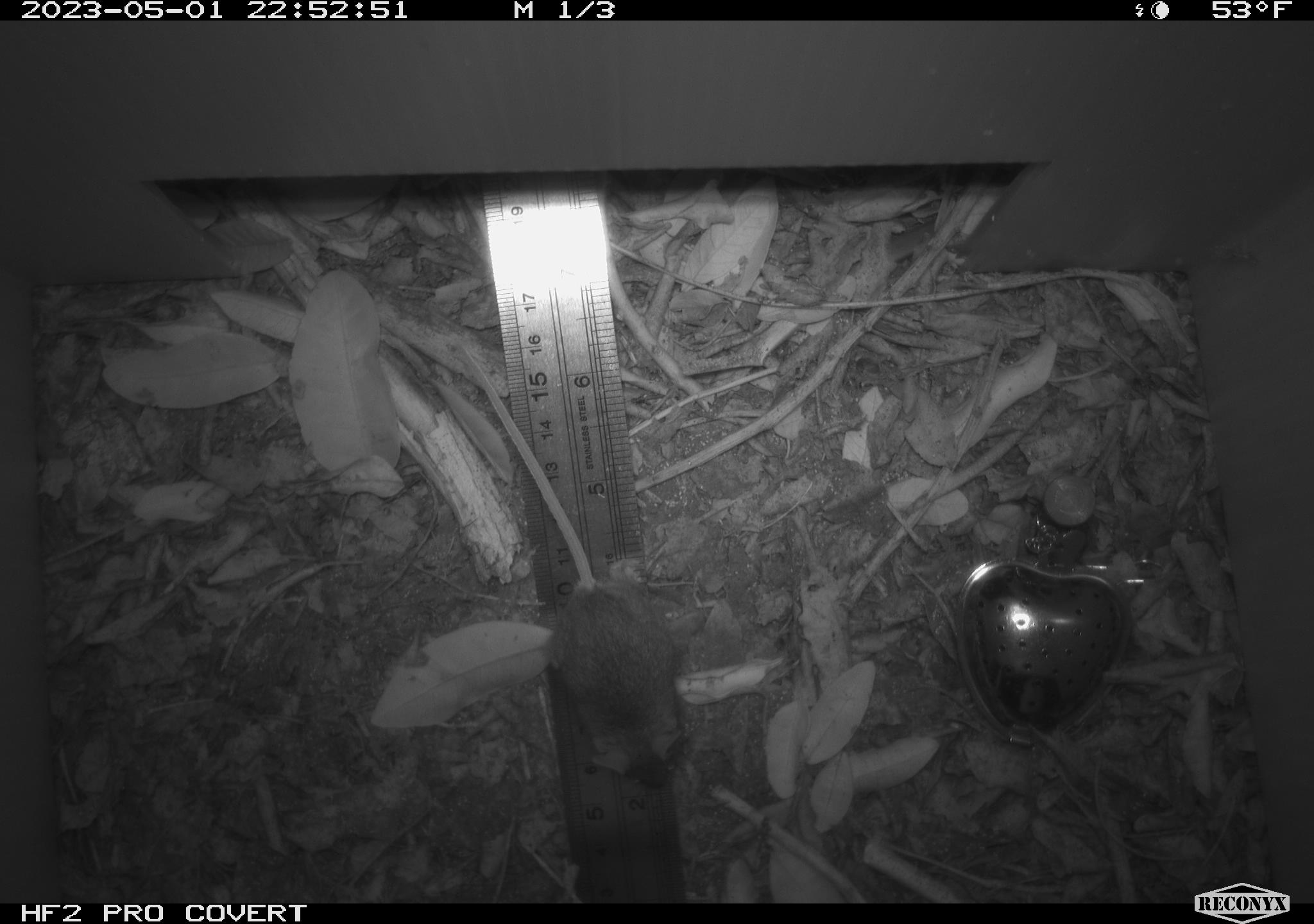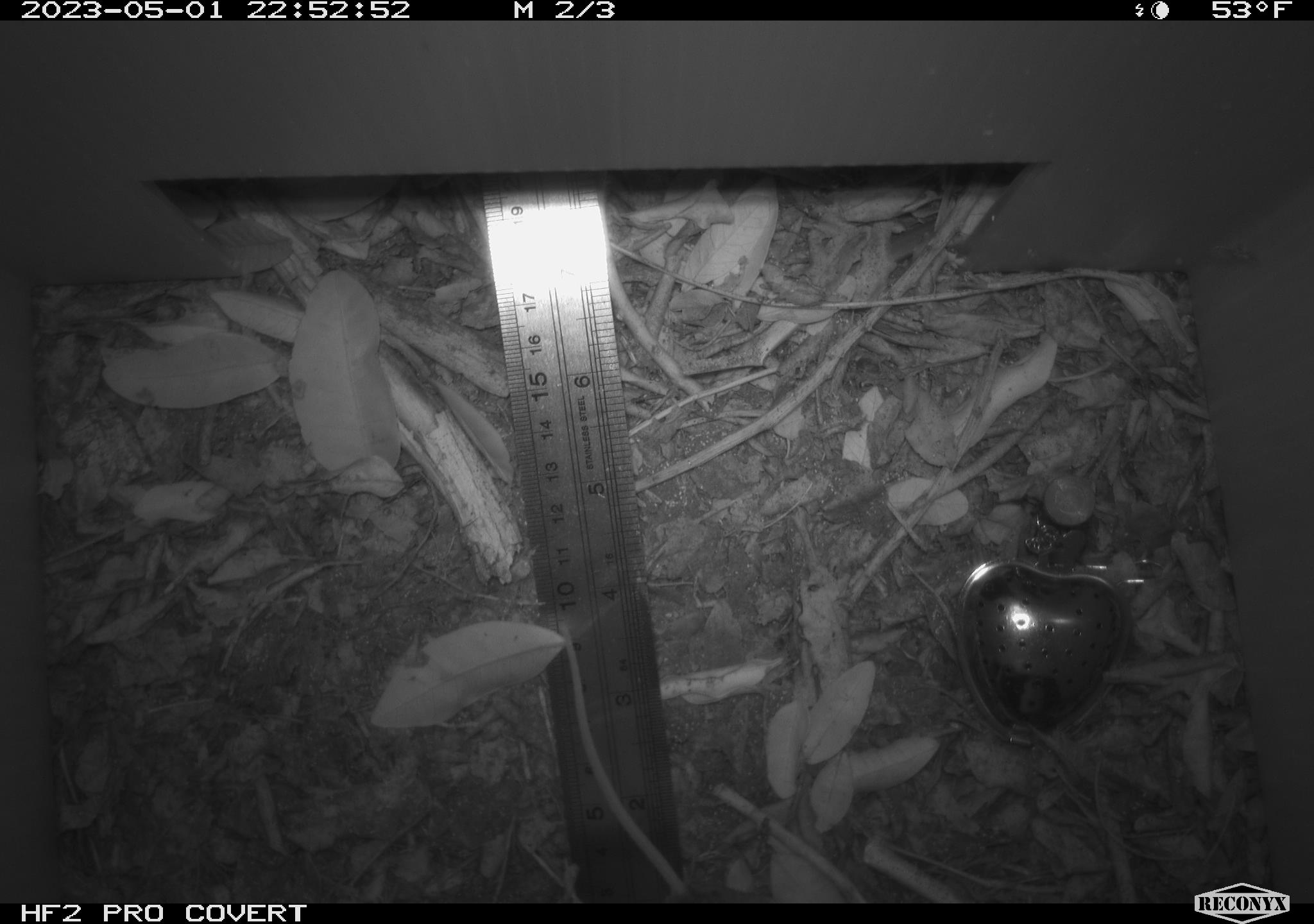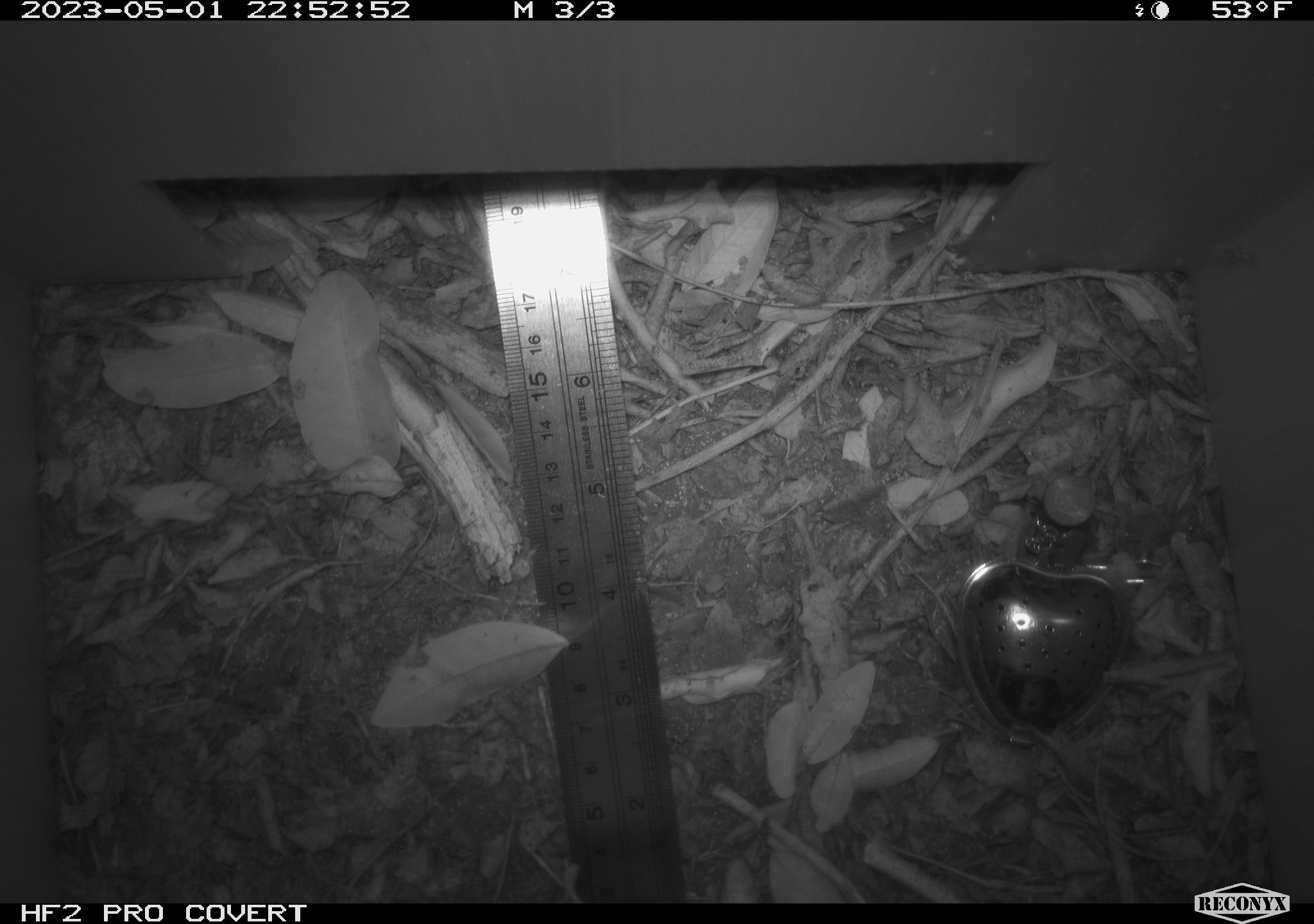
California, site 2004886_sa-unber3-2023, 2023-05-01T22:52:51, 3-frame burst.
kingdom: Animalia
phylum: Chordata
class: Mammalia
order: Rodentia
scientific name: Rodentia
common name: mouse species